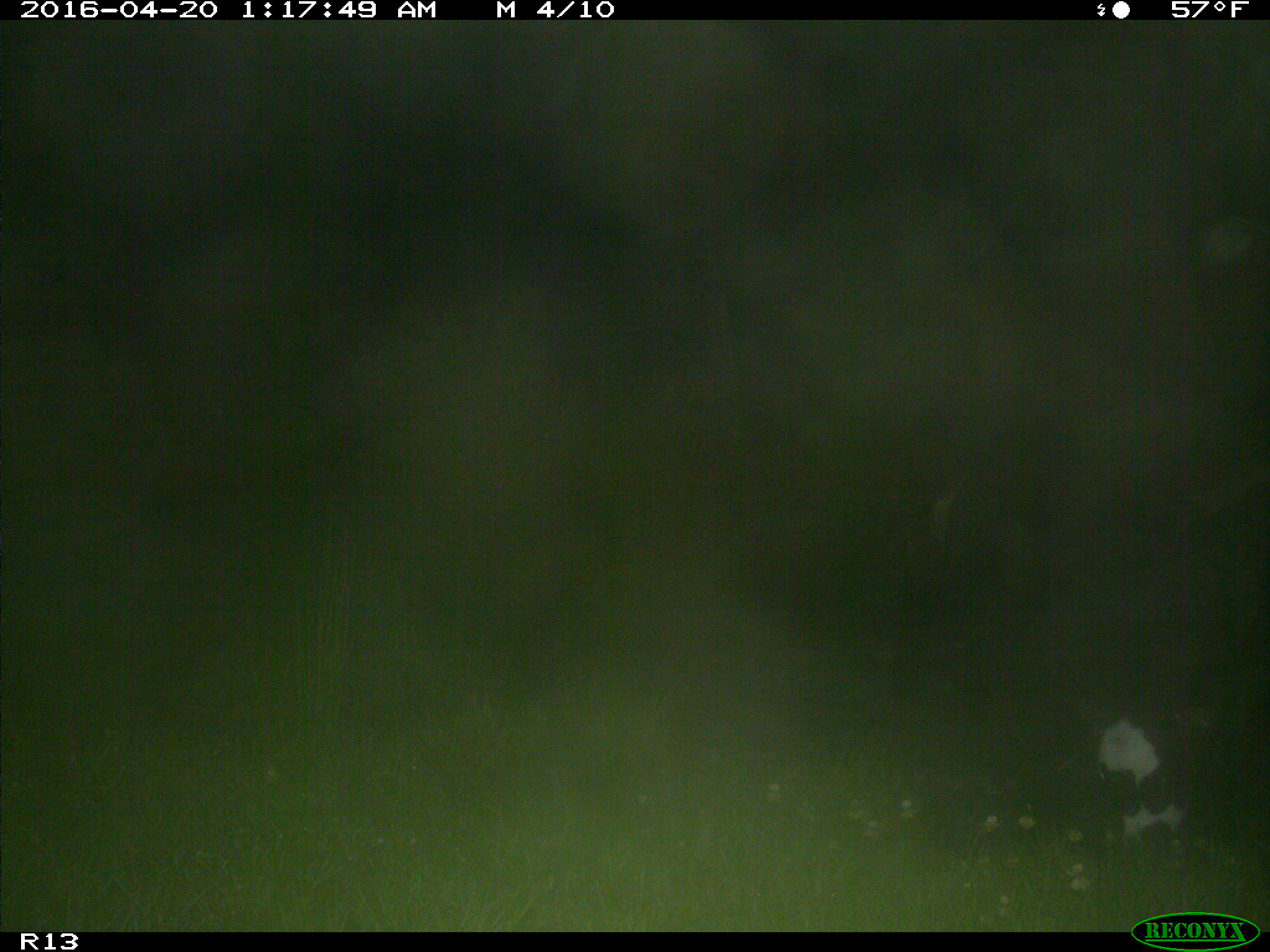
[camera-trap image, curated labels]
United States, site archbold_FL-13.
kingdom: Animalia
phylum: Chordata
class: Mammalia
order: Artiodactyla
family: Bovidae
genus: Bos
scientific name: Bos taurus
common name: domestic cow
Bos taurus (domestic cow).